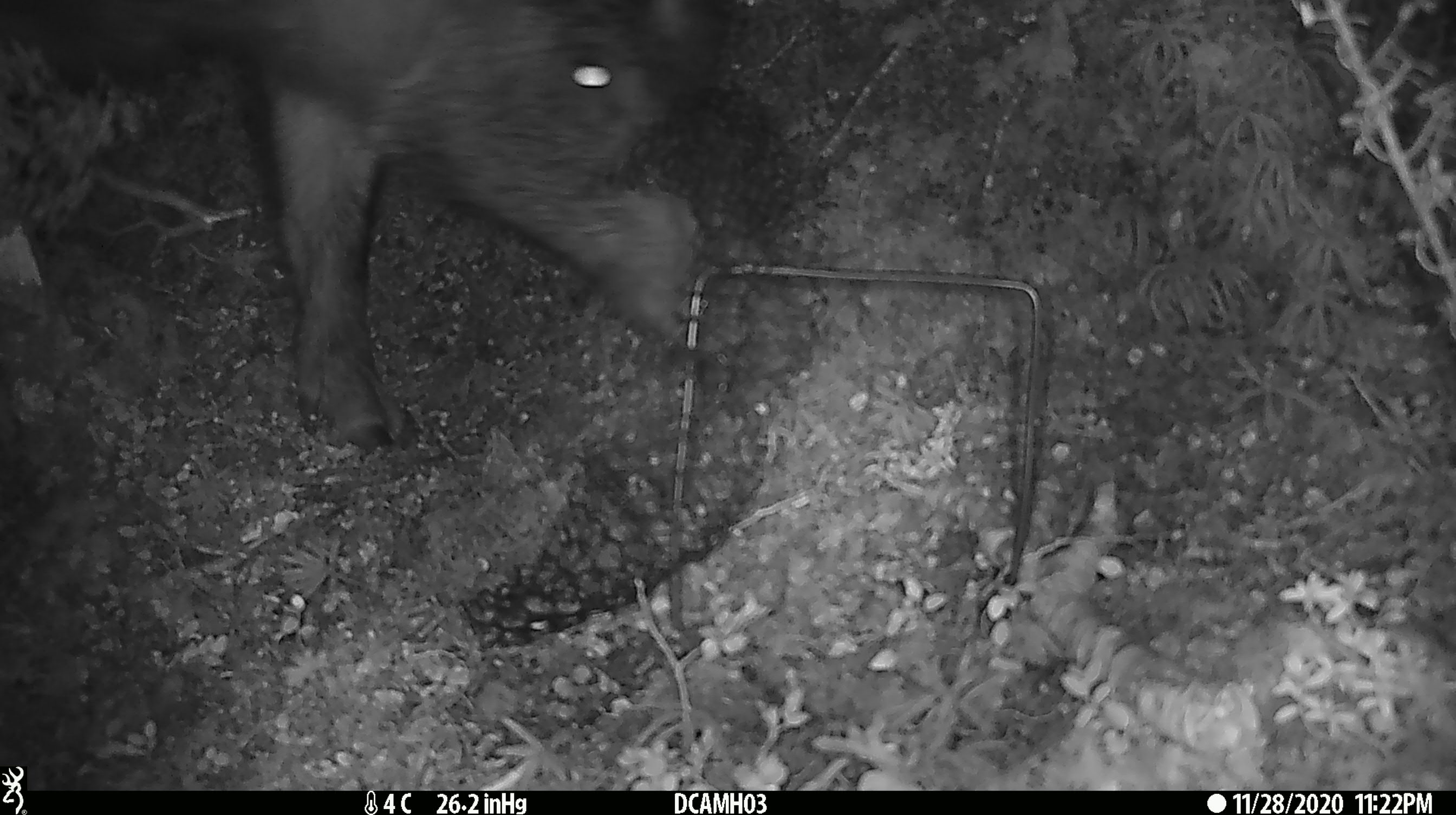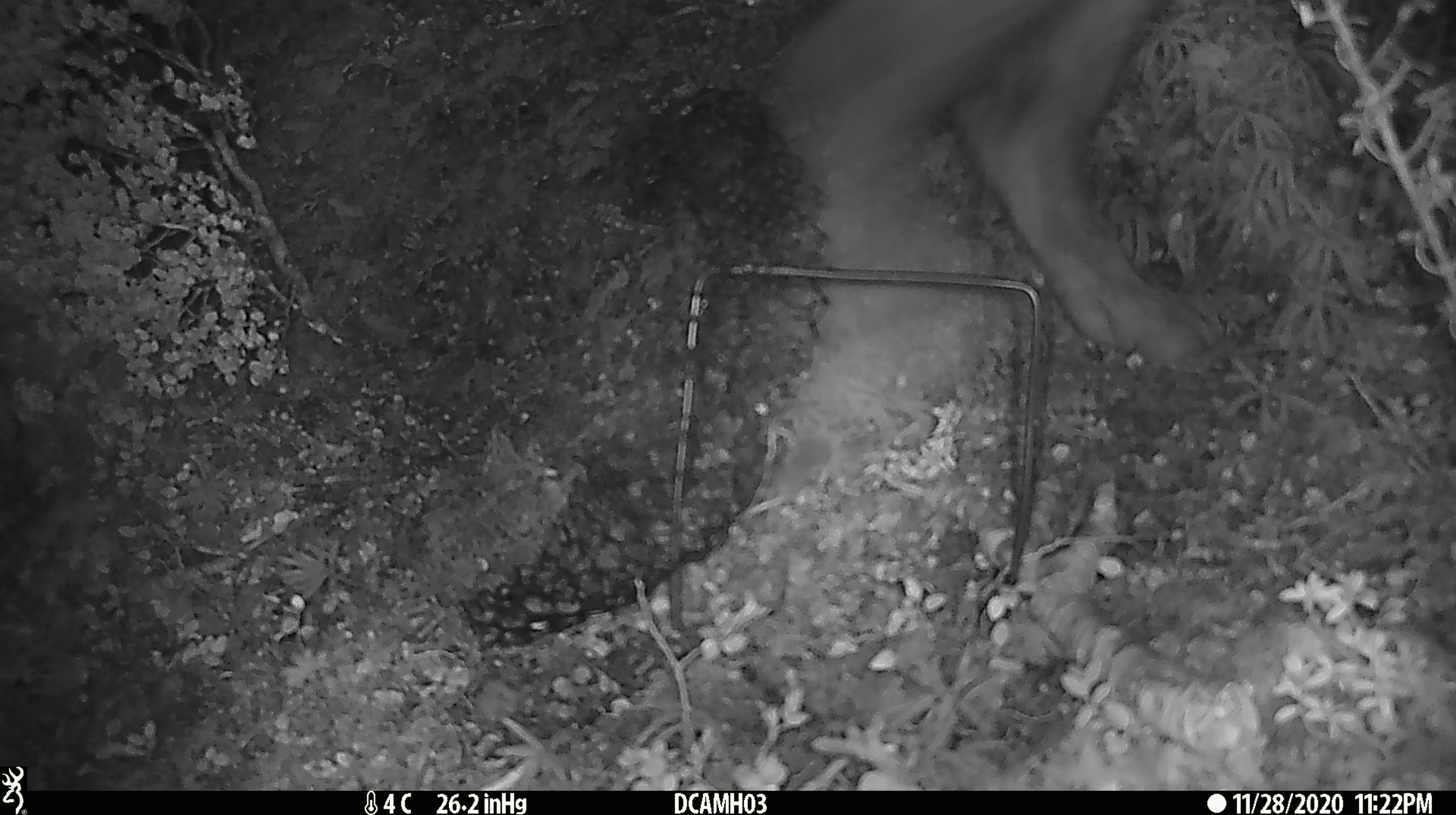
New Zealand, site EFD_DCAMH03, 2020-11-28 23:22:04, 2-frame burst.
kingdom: Animalia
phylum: Chordata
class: Mammalia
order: Artiodactyla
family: Suidae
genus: Sus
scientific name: Sus scrofa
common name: pig